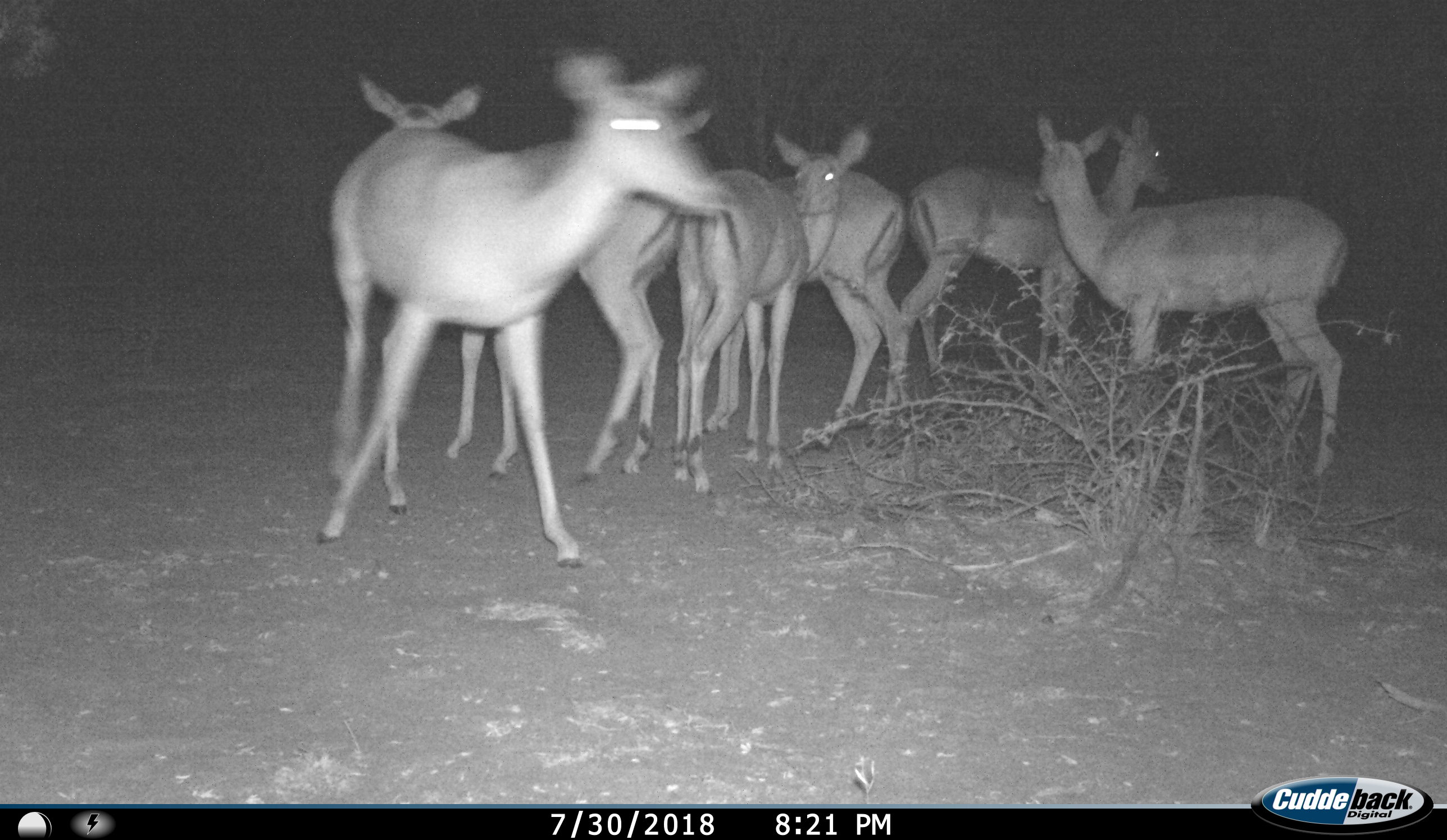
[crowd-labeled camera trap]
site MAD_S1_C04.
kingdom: Animalia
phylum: Chordata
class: Mammalia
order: Artiodactyla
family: Bovidae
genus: Aepyceros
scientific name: Aepyceros melampus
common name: impala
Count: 6.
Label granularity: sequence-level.